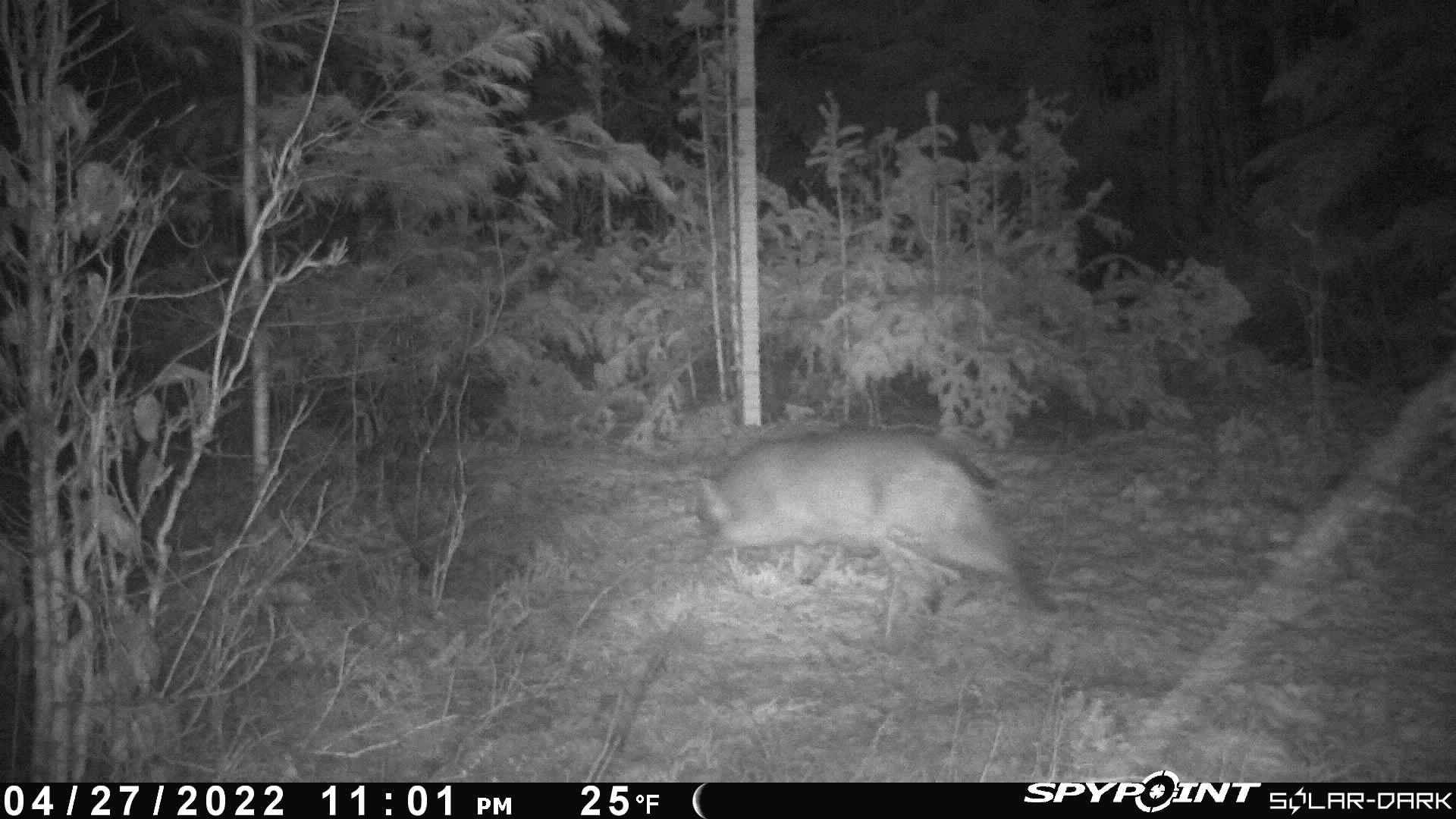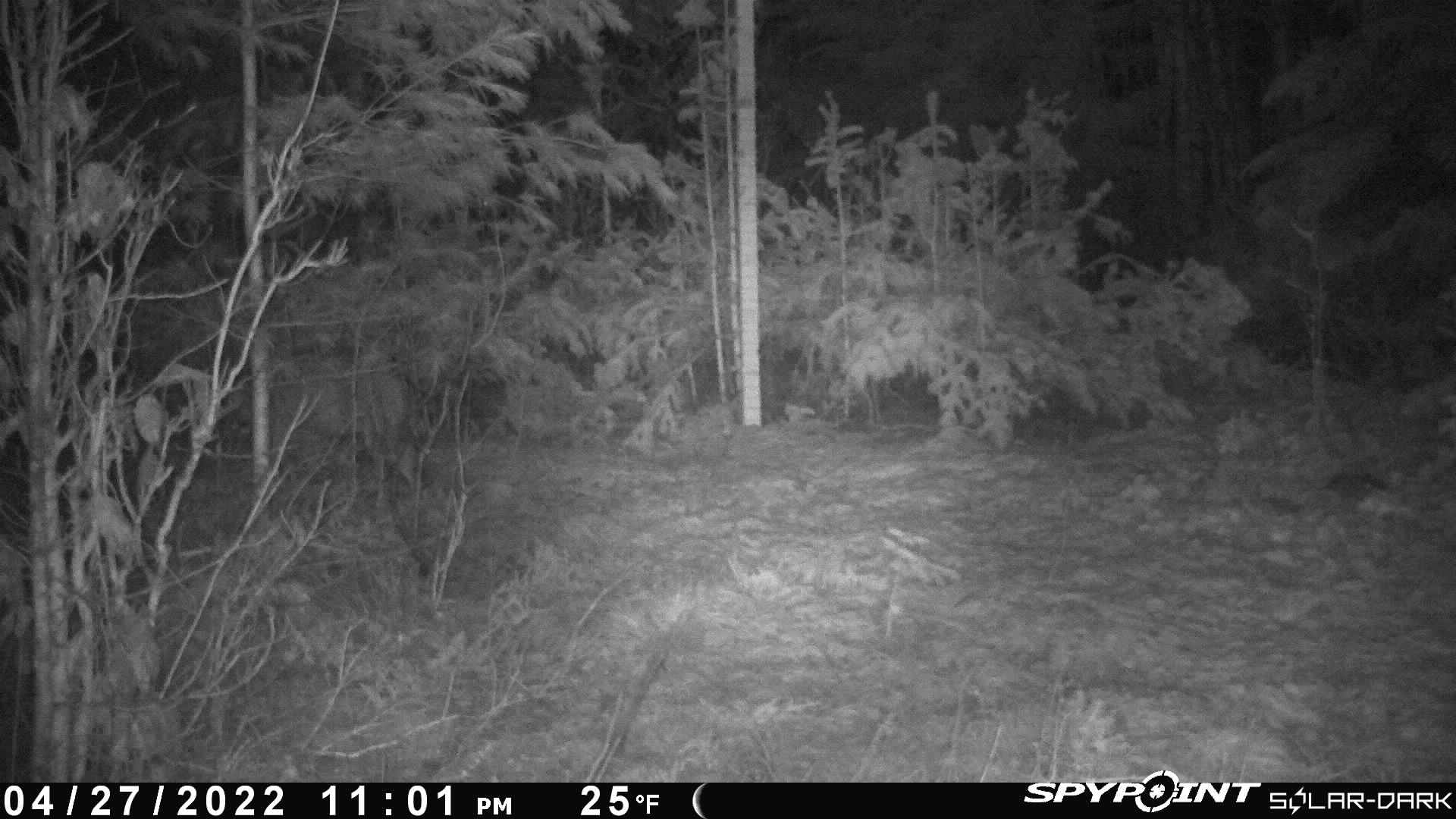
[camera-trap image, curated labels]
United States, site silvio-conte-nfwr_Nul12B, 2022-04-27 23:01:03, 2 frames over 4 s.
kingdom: Animalia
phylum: Chordata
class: Mammalia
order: Carnivora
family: Felidae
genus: Lynx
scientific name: Lynx rufus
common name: bobcat